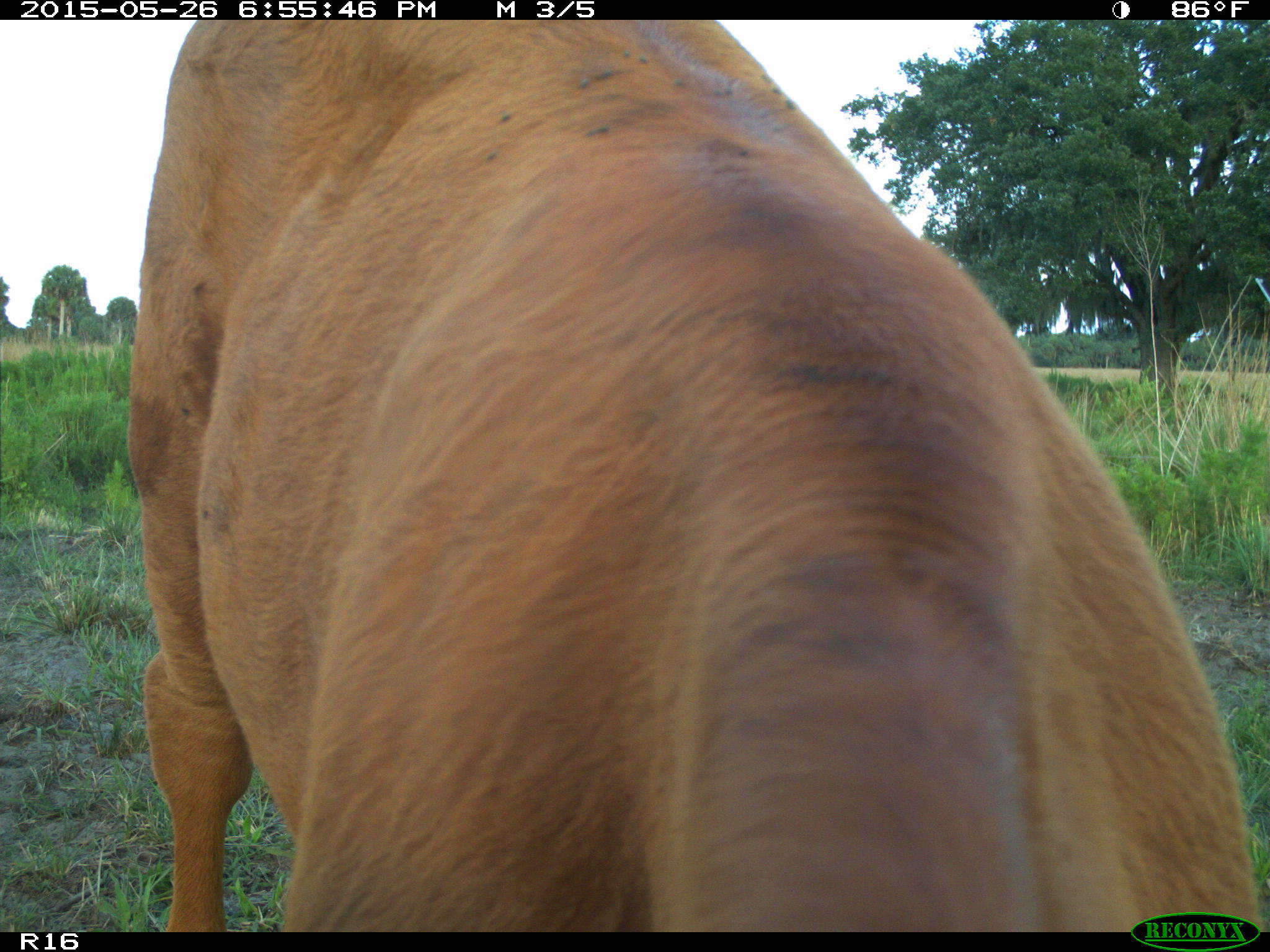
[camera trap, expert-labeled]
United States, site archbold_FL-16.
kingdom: Animalia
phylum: Chordata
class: Mammalia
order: Artiodactyla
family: Bovidae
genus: Bos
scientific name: Bos taurus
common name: domestic cow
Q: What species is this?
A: Bos taurus (domestic cow).